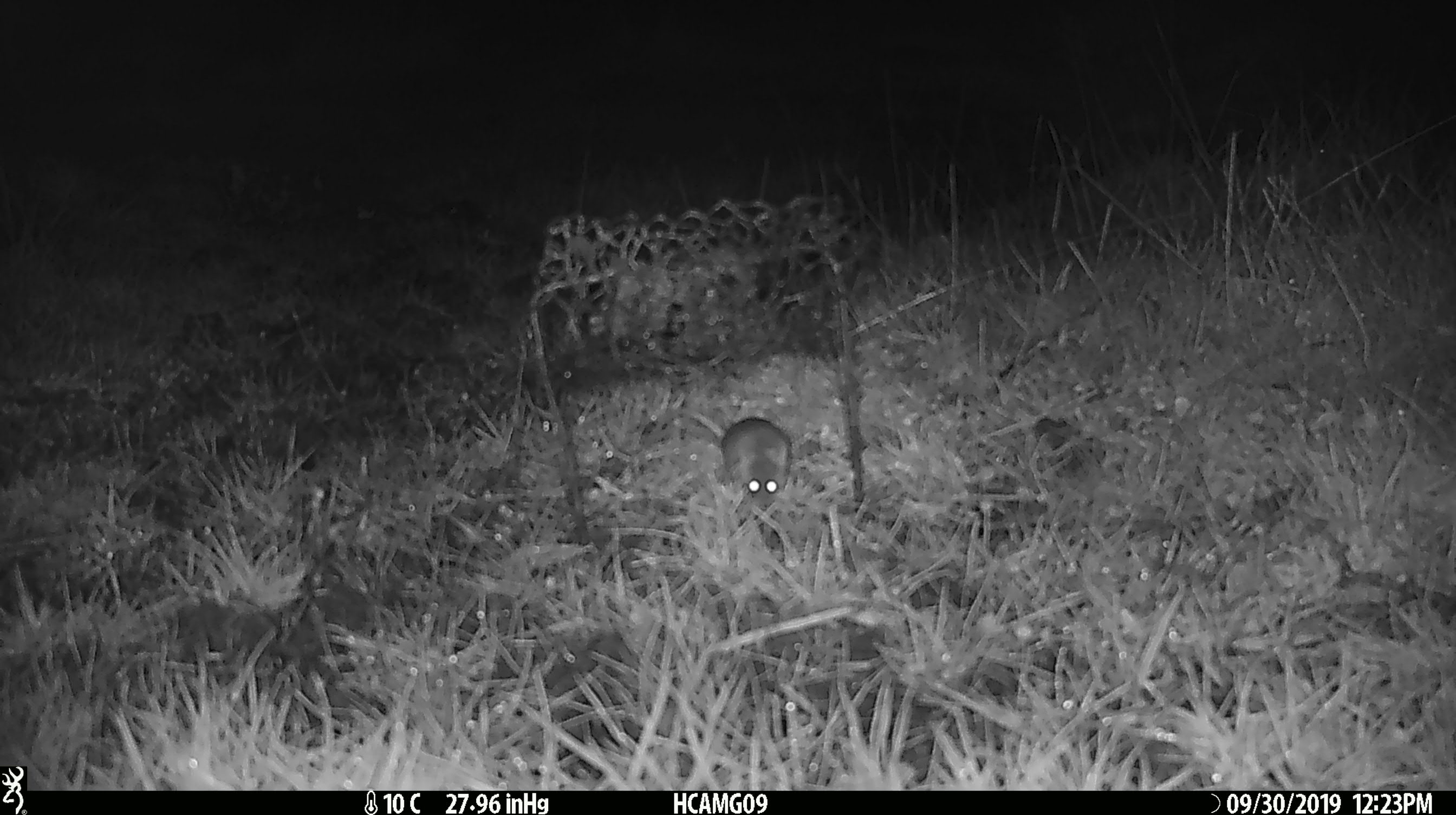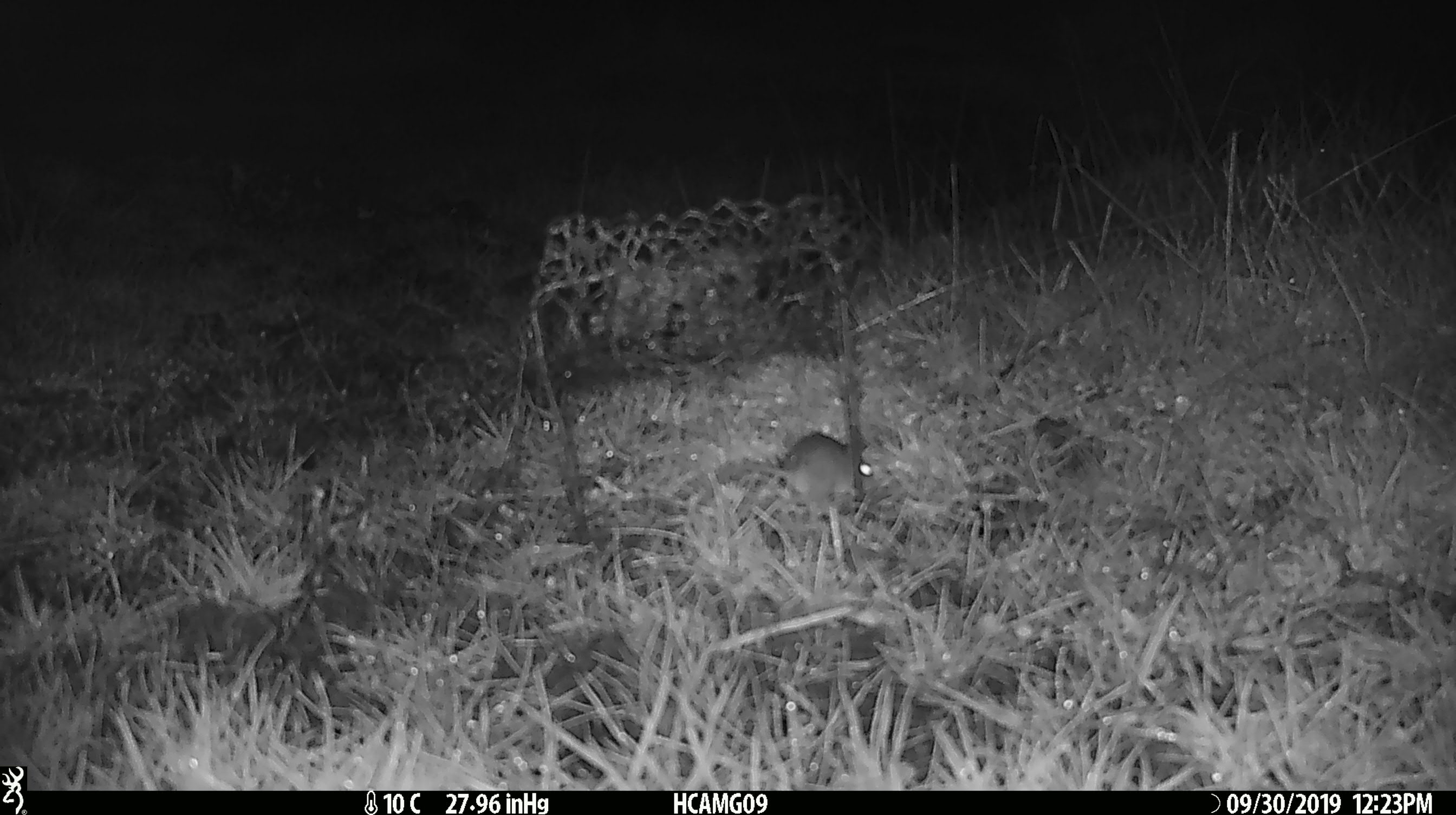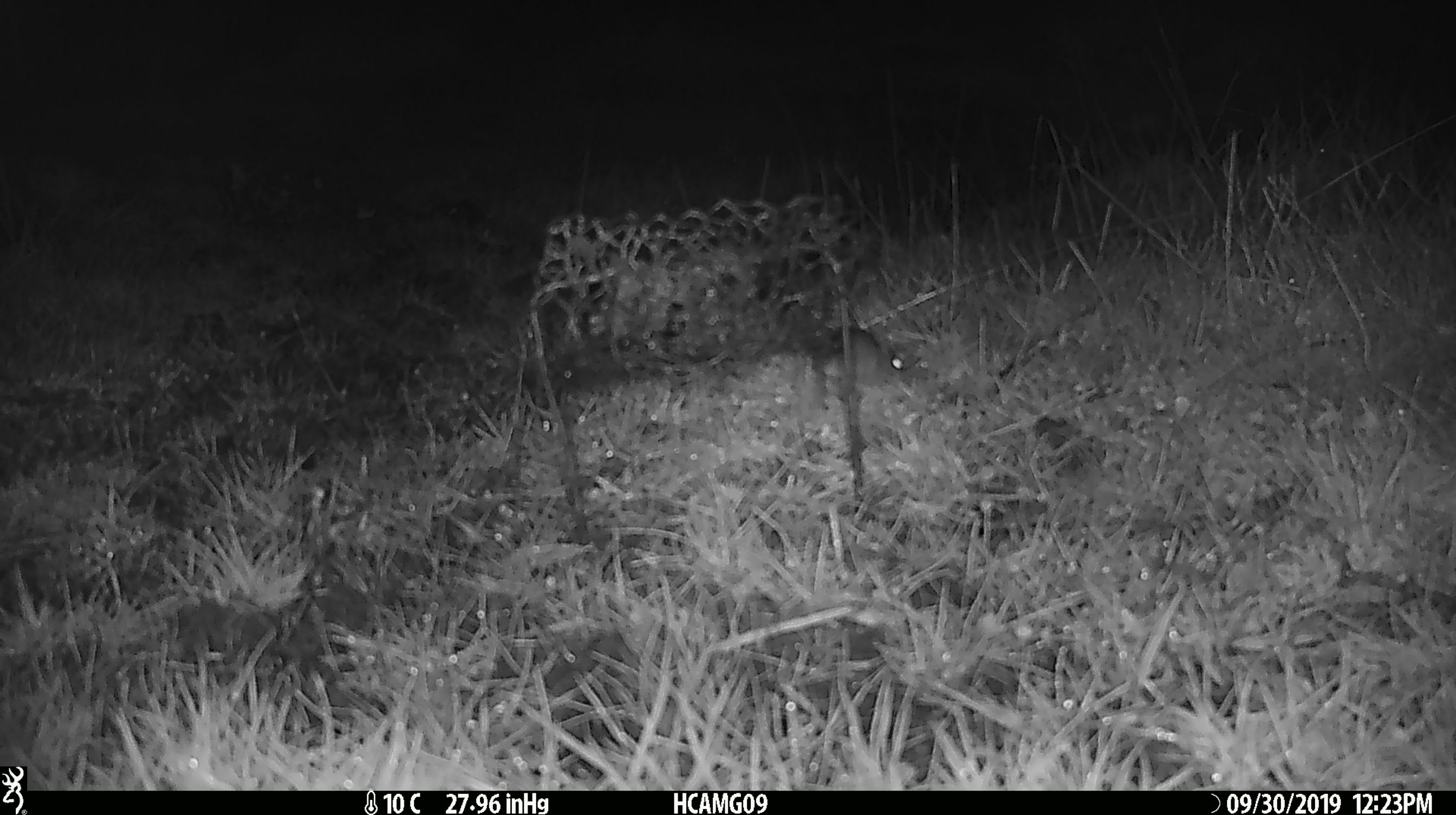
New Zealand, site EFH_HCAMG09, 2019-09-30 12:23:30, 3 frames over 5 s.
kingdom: Animalia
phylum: Chordata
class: Mammalia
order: Rodentia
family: Muridae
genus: Mus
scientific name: Mus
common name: mouse